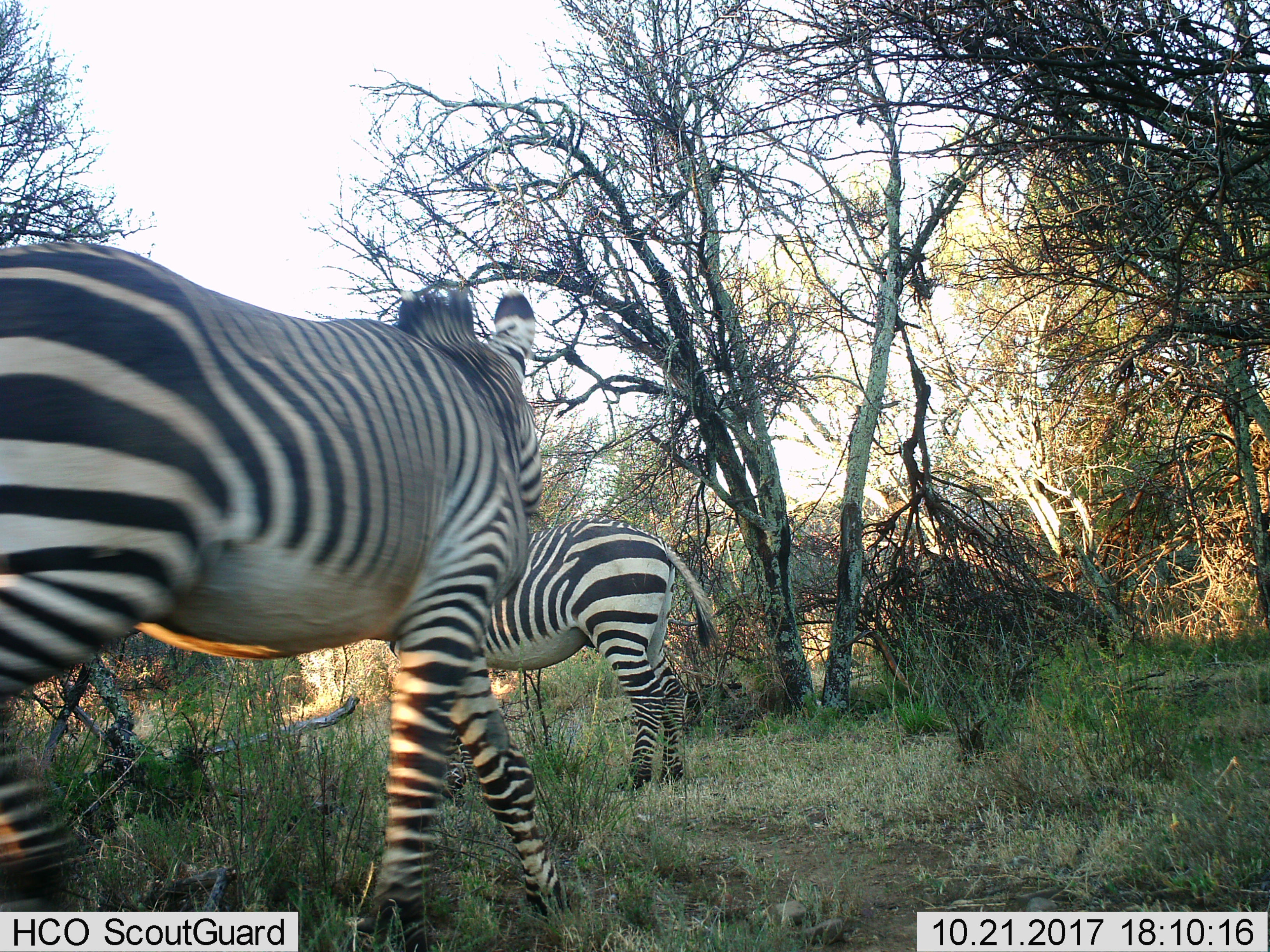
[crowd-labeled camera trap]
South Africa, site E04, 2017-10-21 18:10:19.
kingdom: Animalia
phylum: Chordata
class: Mammalia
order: Perissodactyla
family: Equidae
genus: Equus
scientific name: Equus zebra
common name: mountain zebra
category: zebramountain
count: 2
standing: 60%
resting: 0%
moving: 100%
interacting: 0%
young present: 0%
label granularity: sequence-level